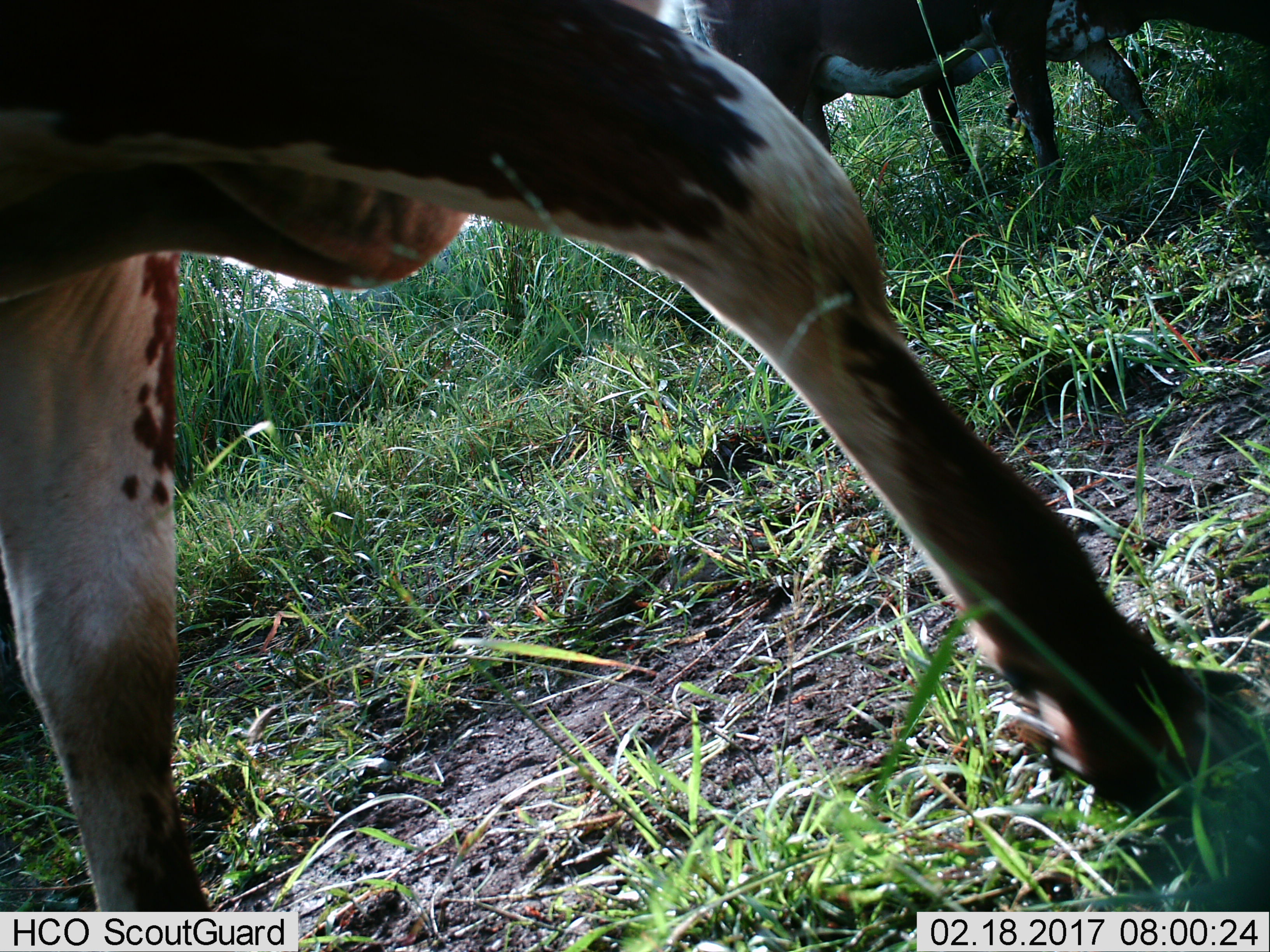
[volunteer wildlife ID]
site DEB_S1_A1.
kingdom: Animalia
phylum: Chordata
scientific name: Vertebrata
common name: domestic animal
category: domesticanimal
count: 2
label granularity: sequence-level